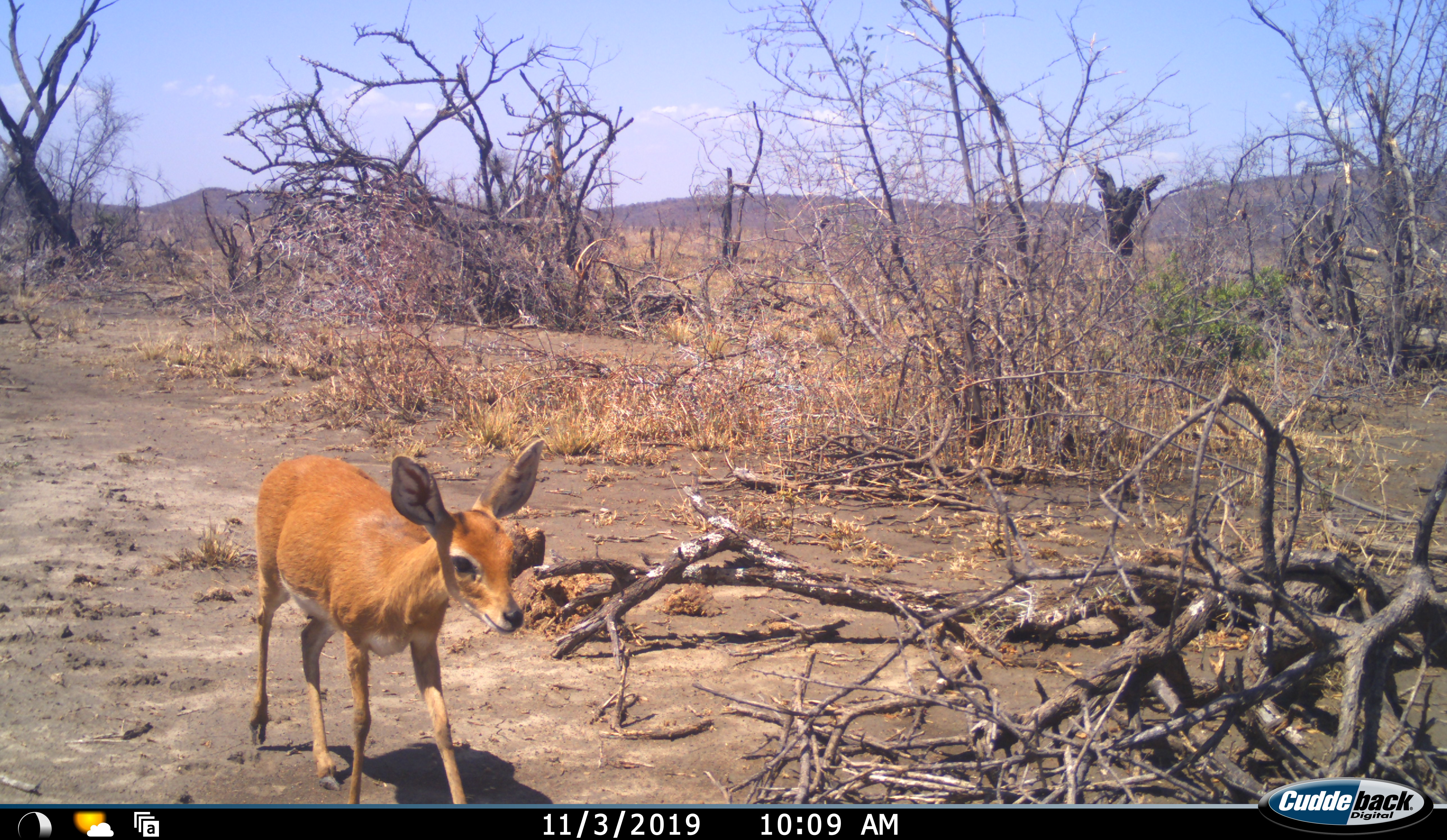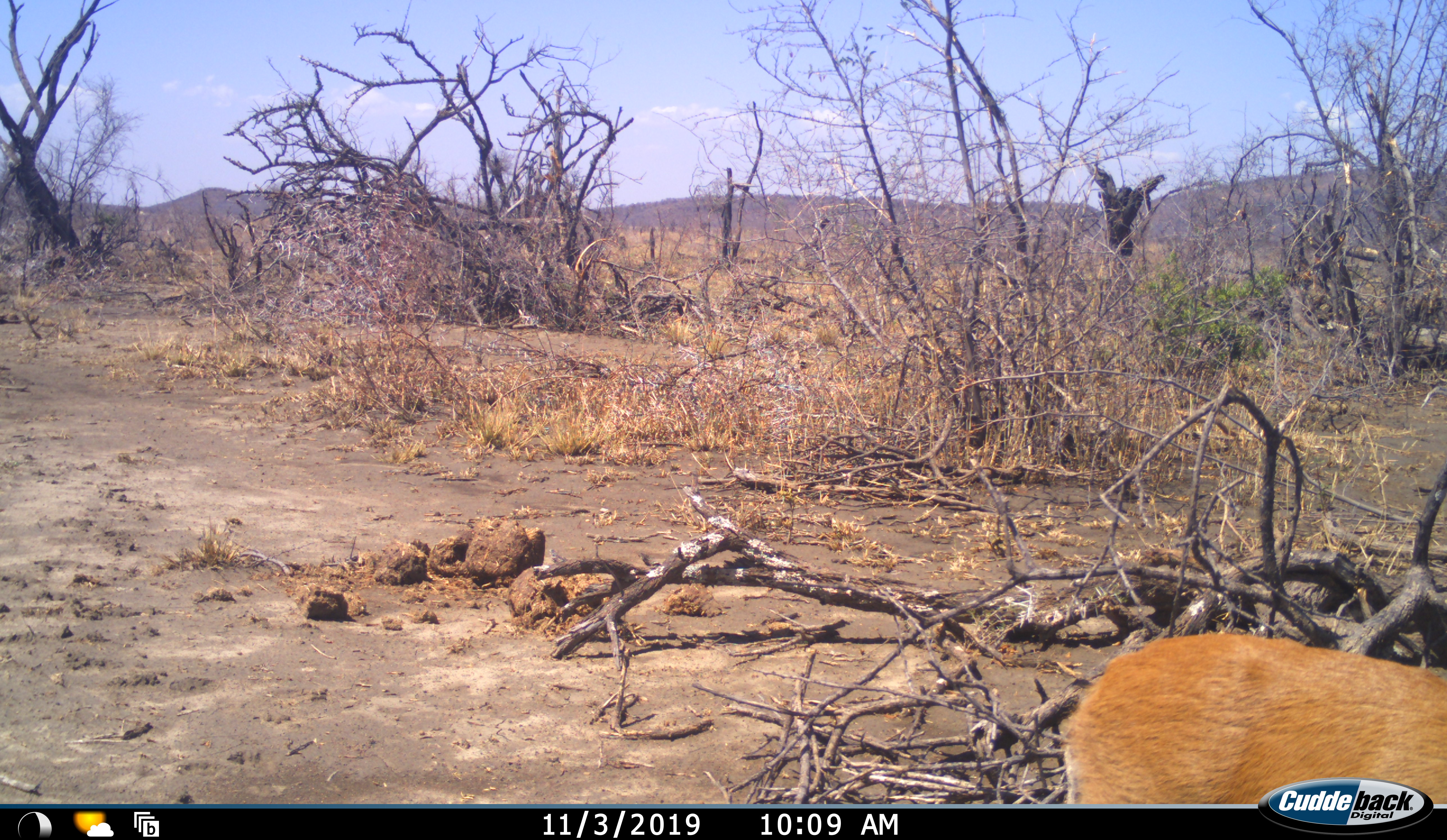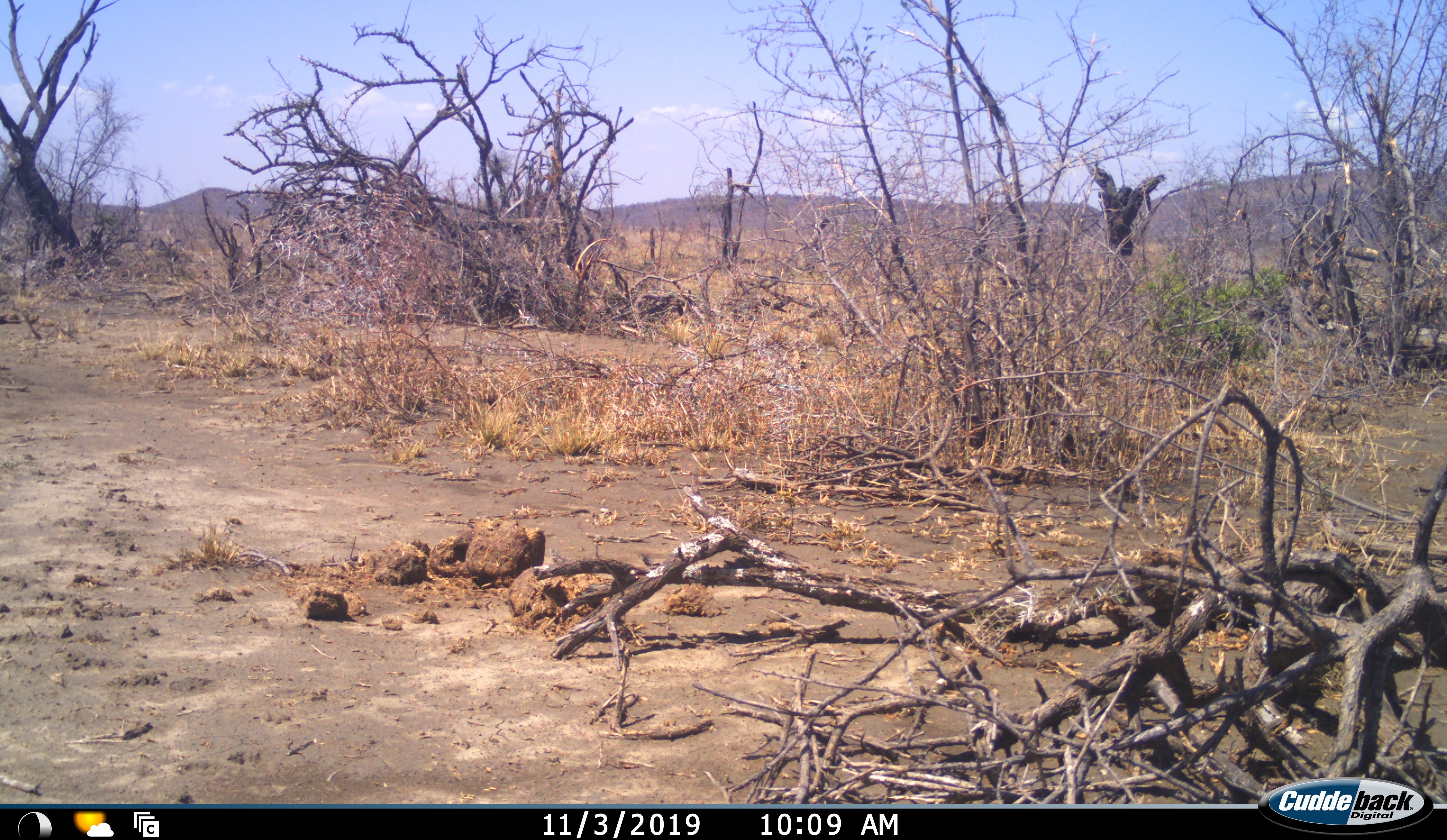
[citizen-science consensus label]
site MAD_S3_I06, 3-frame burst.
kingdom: Animalia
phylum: Chordata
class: Mammalia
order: Artiodactyla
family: Bovidae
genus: Raphicerus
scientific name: Raphicerus campestris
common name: steenbok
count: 1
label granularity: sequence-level